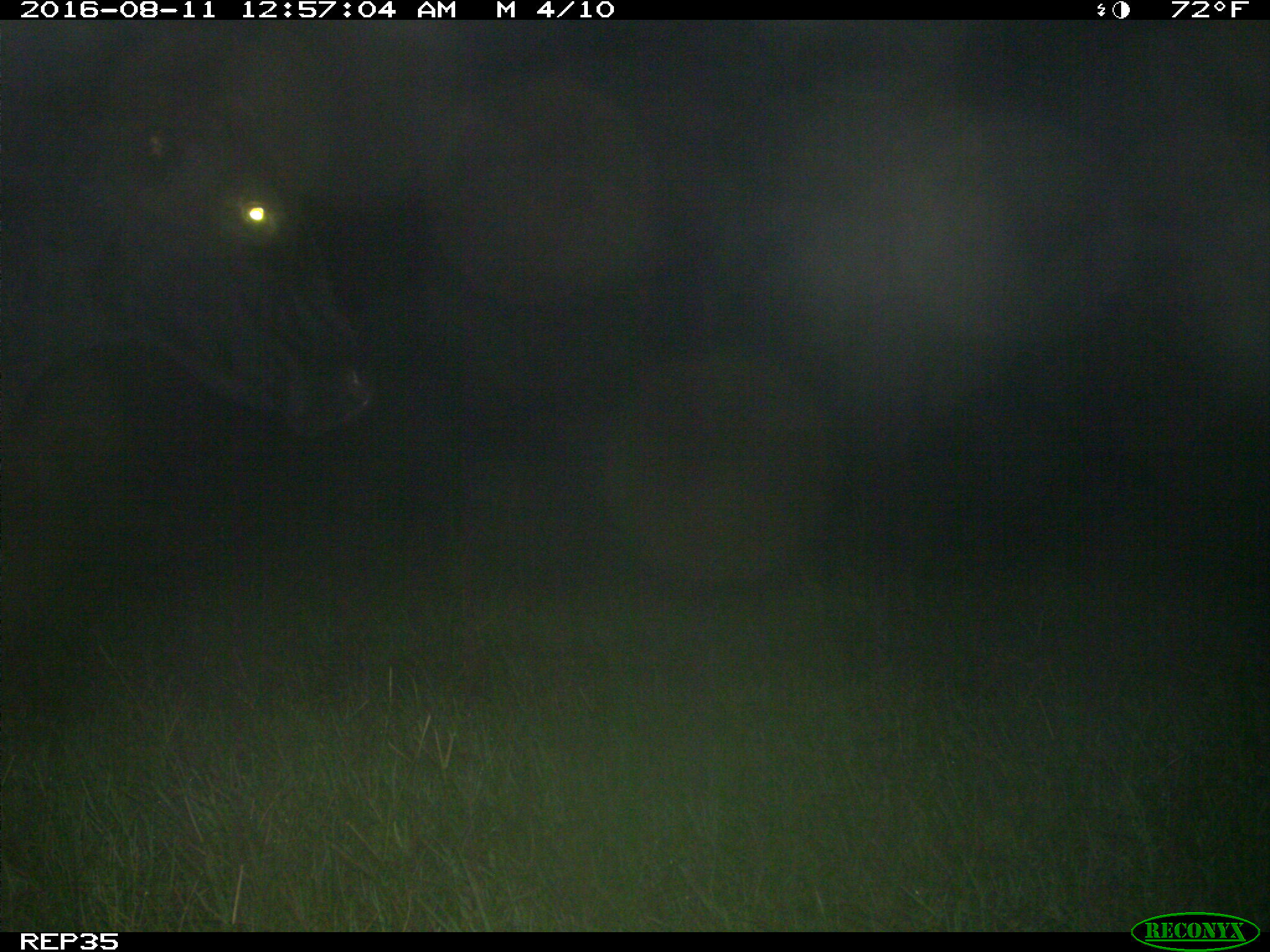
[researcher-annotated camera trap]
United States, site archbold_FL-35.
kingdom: Animalia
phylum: Chordata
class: Mammalia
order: Artiodactyla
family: Bovidae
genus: Bos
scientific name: Bos taurus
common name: domestic cow